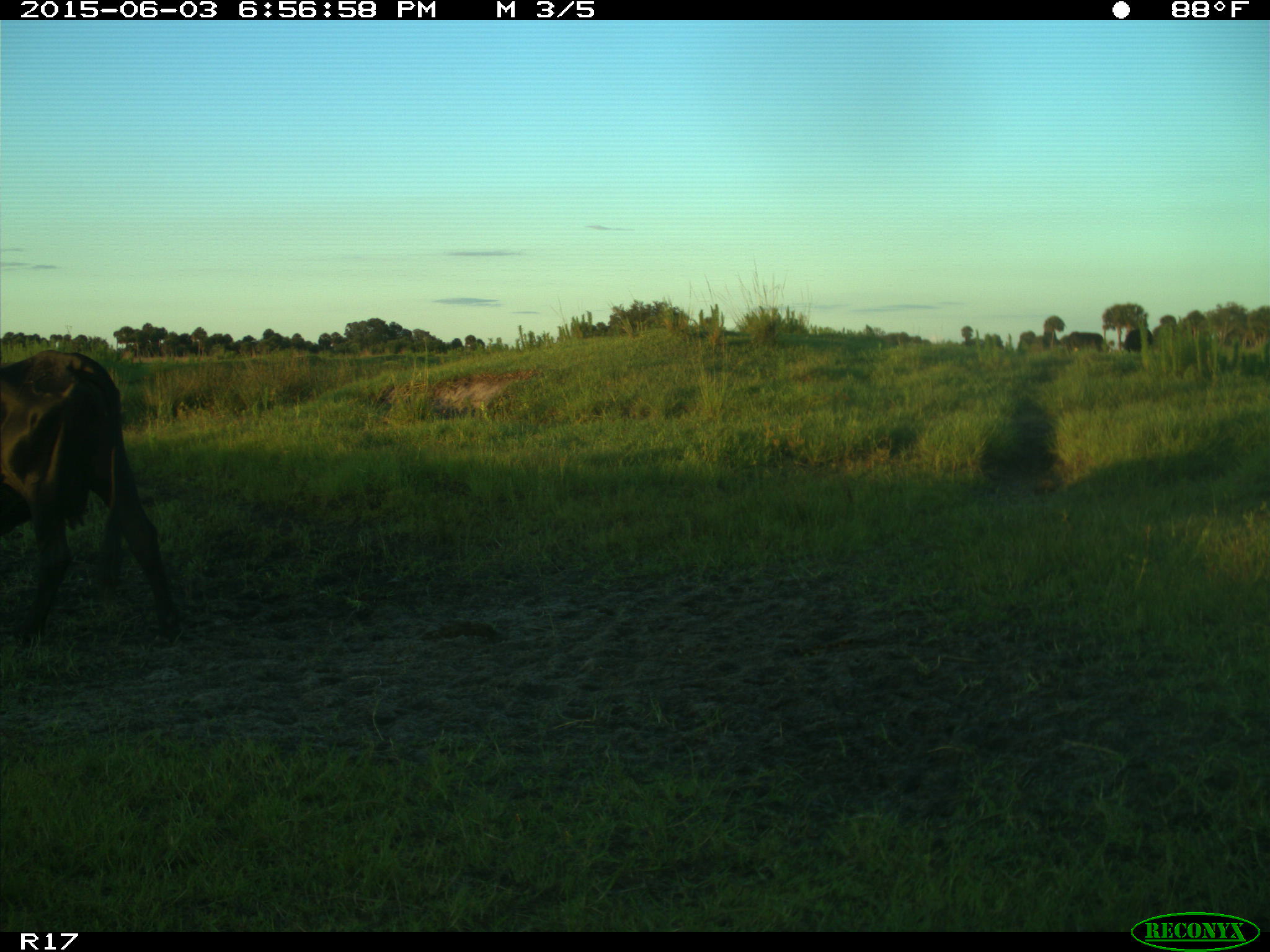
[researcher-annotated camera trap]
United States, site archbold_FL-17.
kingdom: Animalia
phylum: Chordata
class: Mammalia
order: Artiodactyla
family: Bovidae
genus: Bos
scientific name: Bos taurus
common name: domestic cow